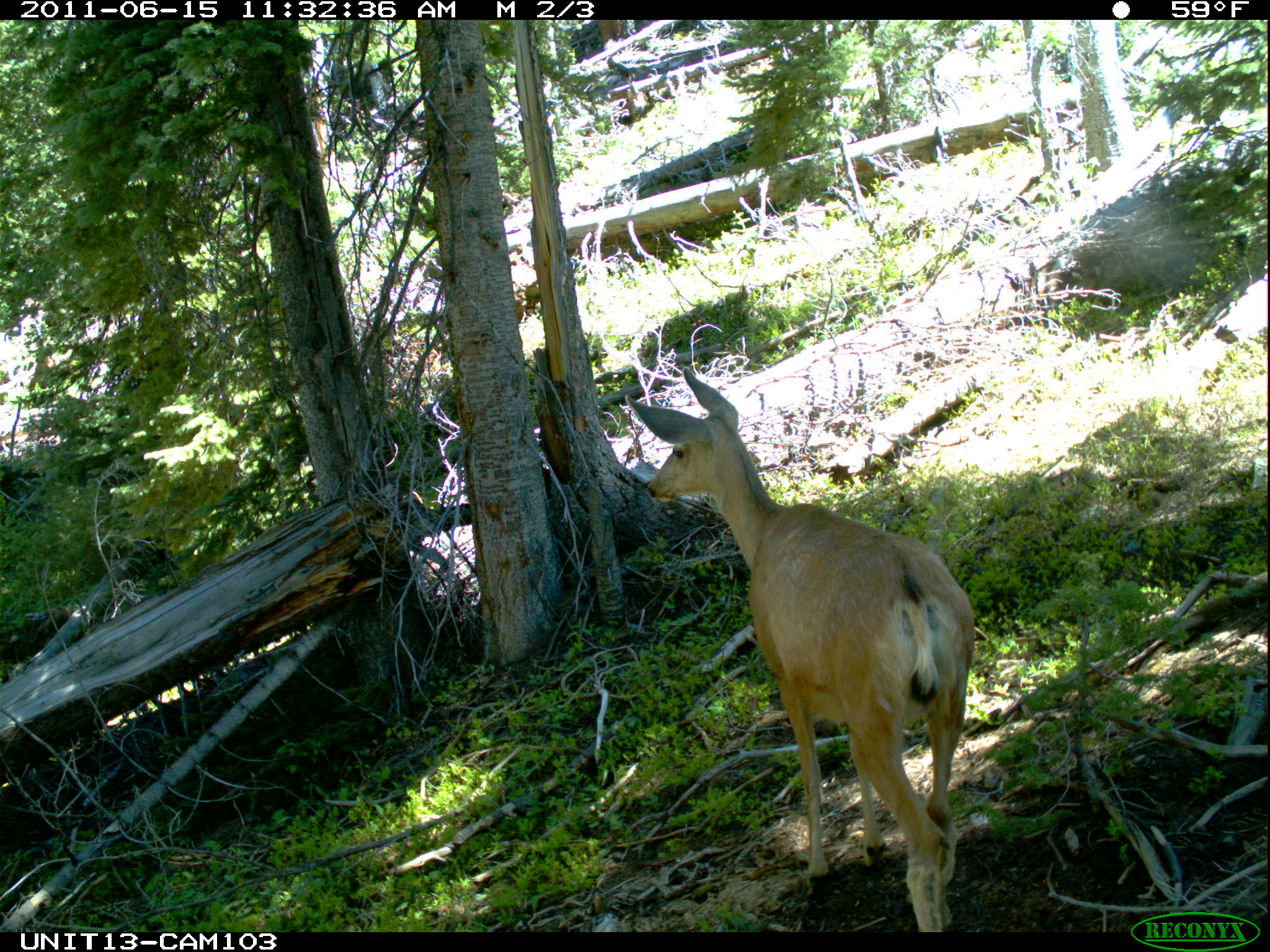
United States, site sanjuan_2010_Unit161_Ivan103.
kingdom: Animalia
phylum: Chordata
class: Mammalia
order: Artiodactyla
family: Cervidae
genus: Odocoileus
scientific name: Odocoileus hemionus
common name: mule deer